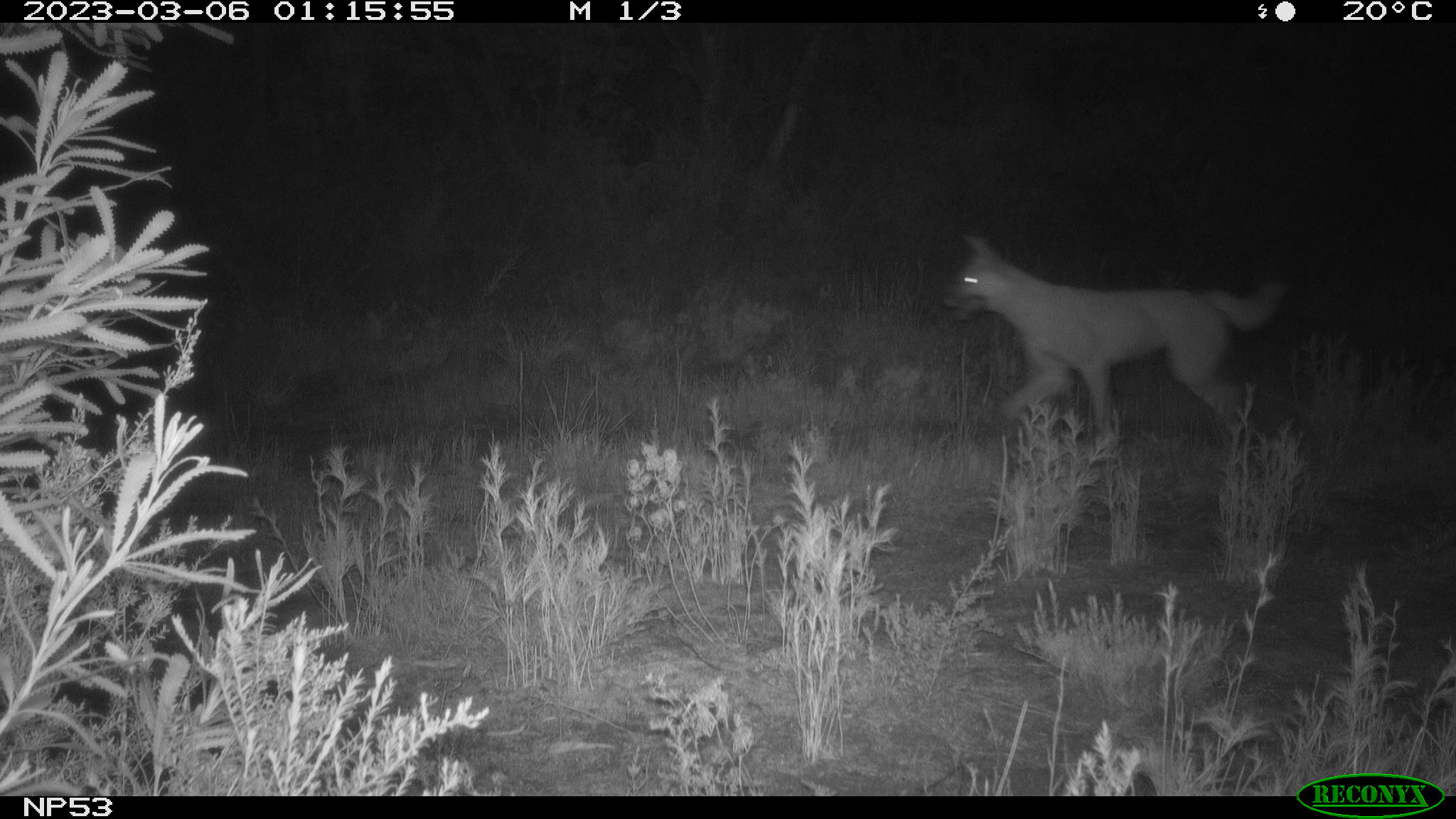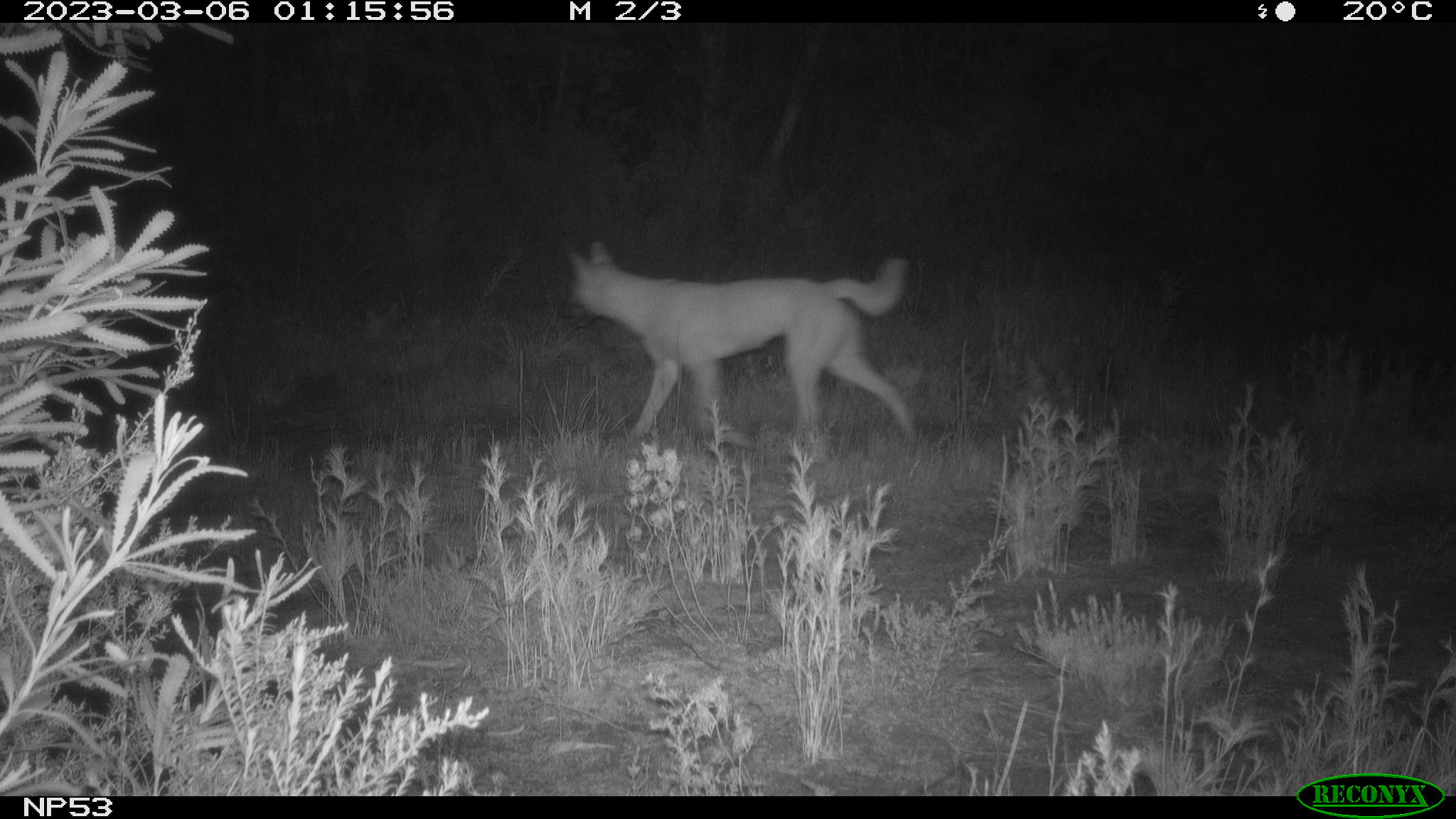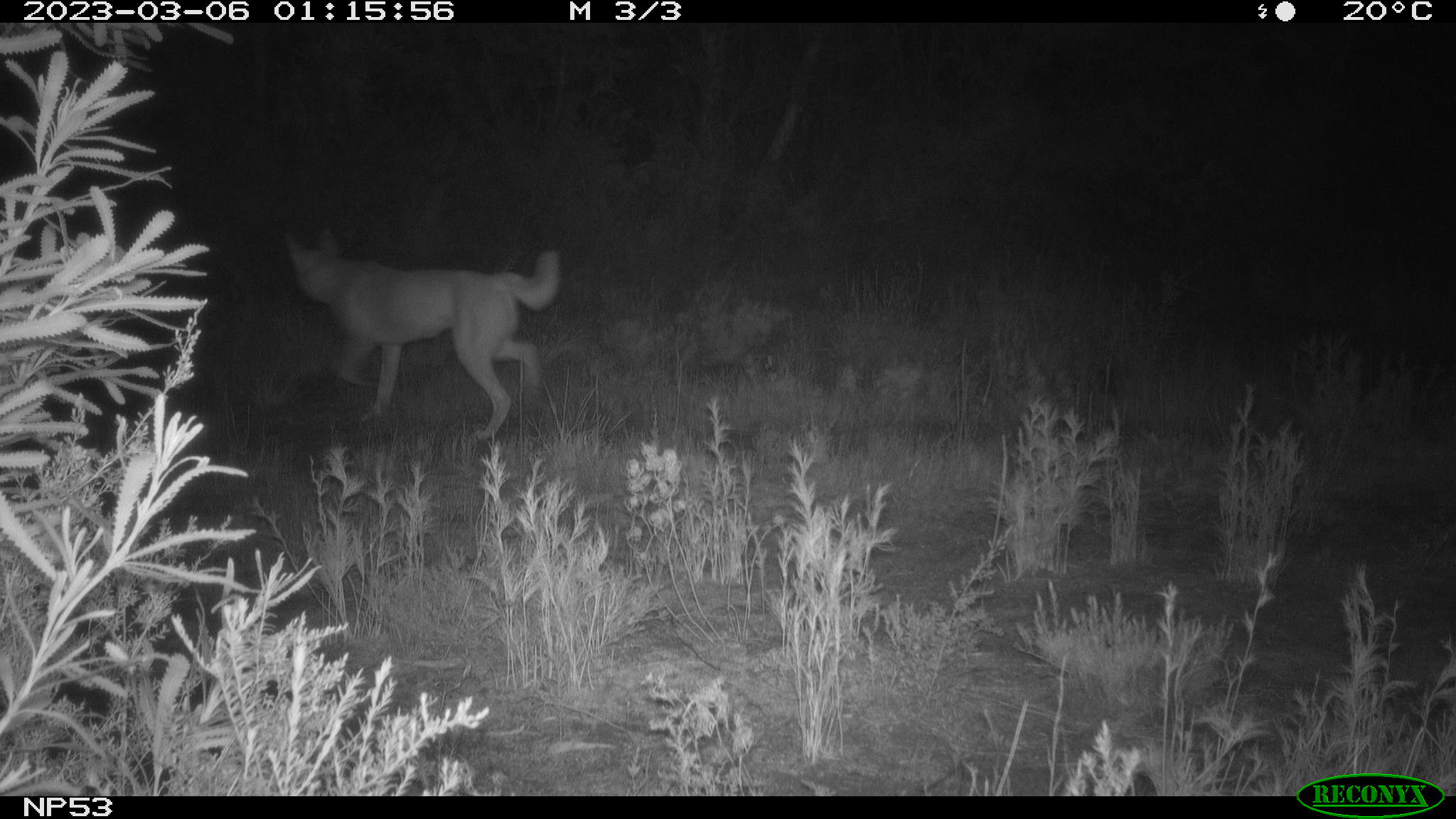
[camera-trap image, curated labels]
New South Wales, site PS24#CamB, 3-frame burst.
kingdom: Animalia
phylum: Chordata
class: Mammalia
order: Carnivora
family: Canidae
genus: Canis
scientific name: Canis familiaris dingo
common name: dingo